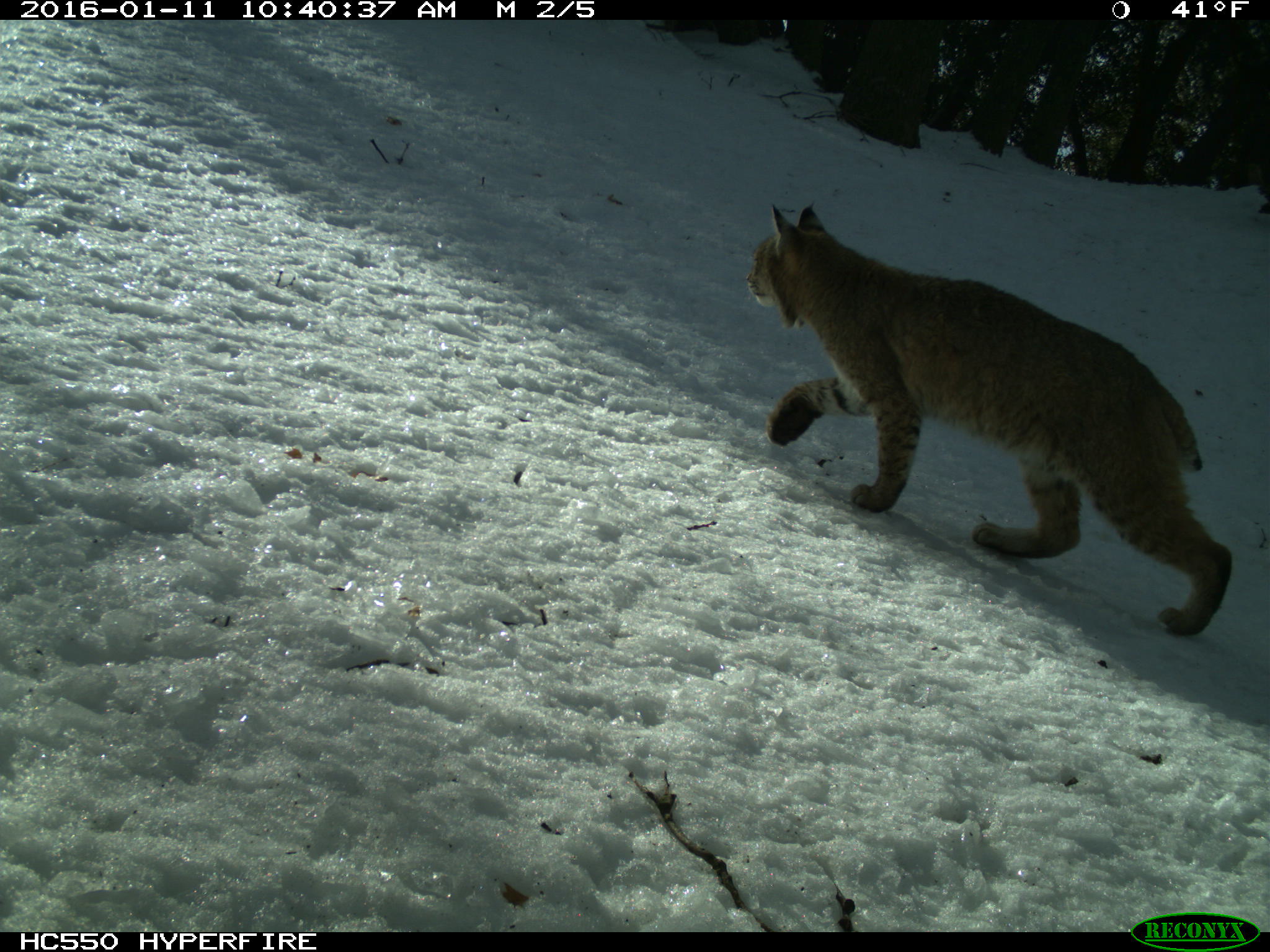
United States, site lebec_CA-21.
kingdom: Animalia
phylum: Chordata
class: Mammalia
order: Carnivora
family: Felidae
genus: Lynx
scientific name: Lynx rufus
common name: bobcat